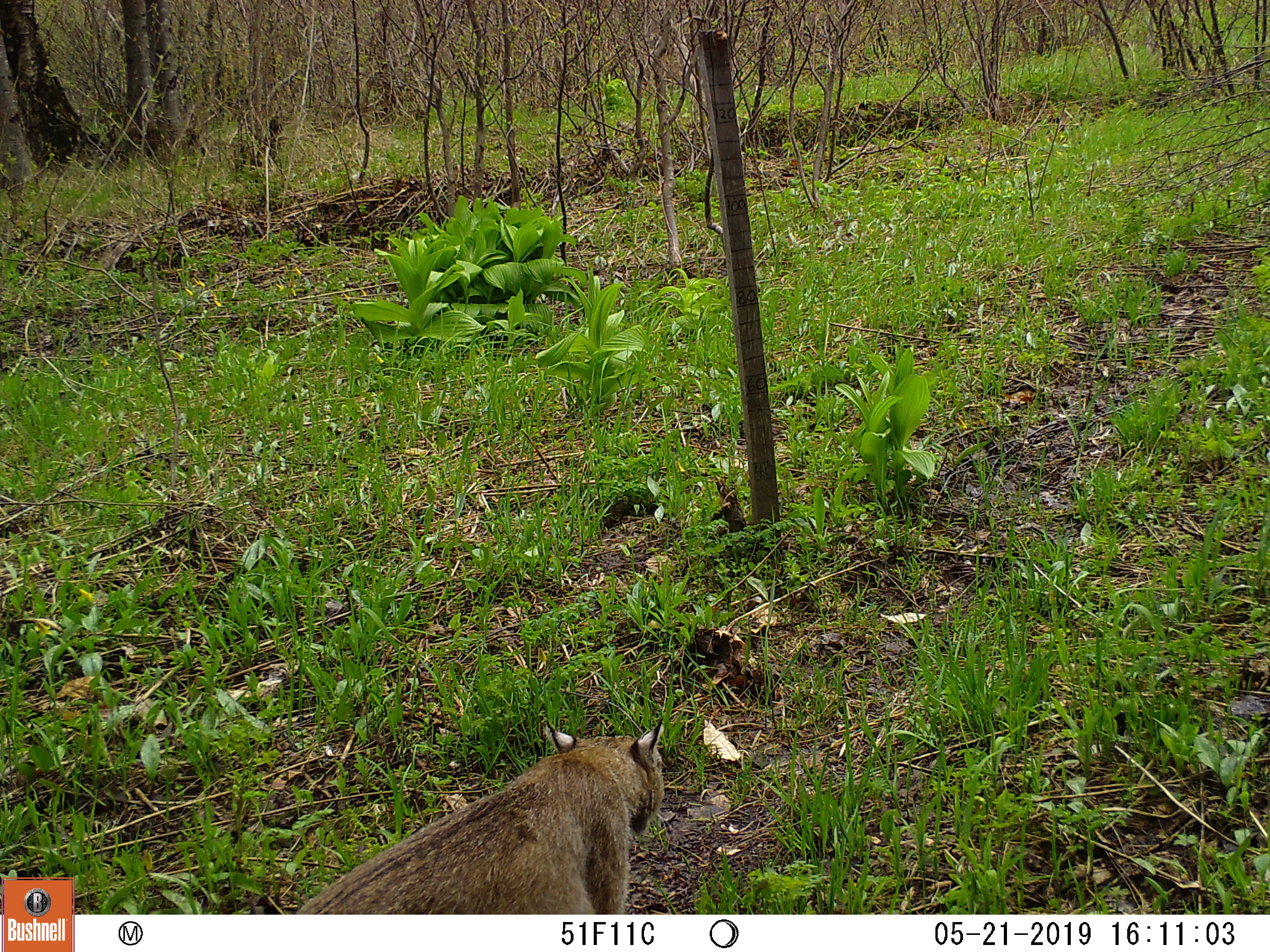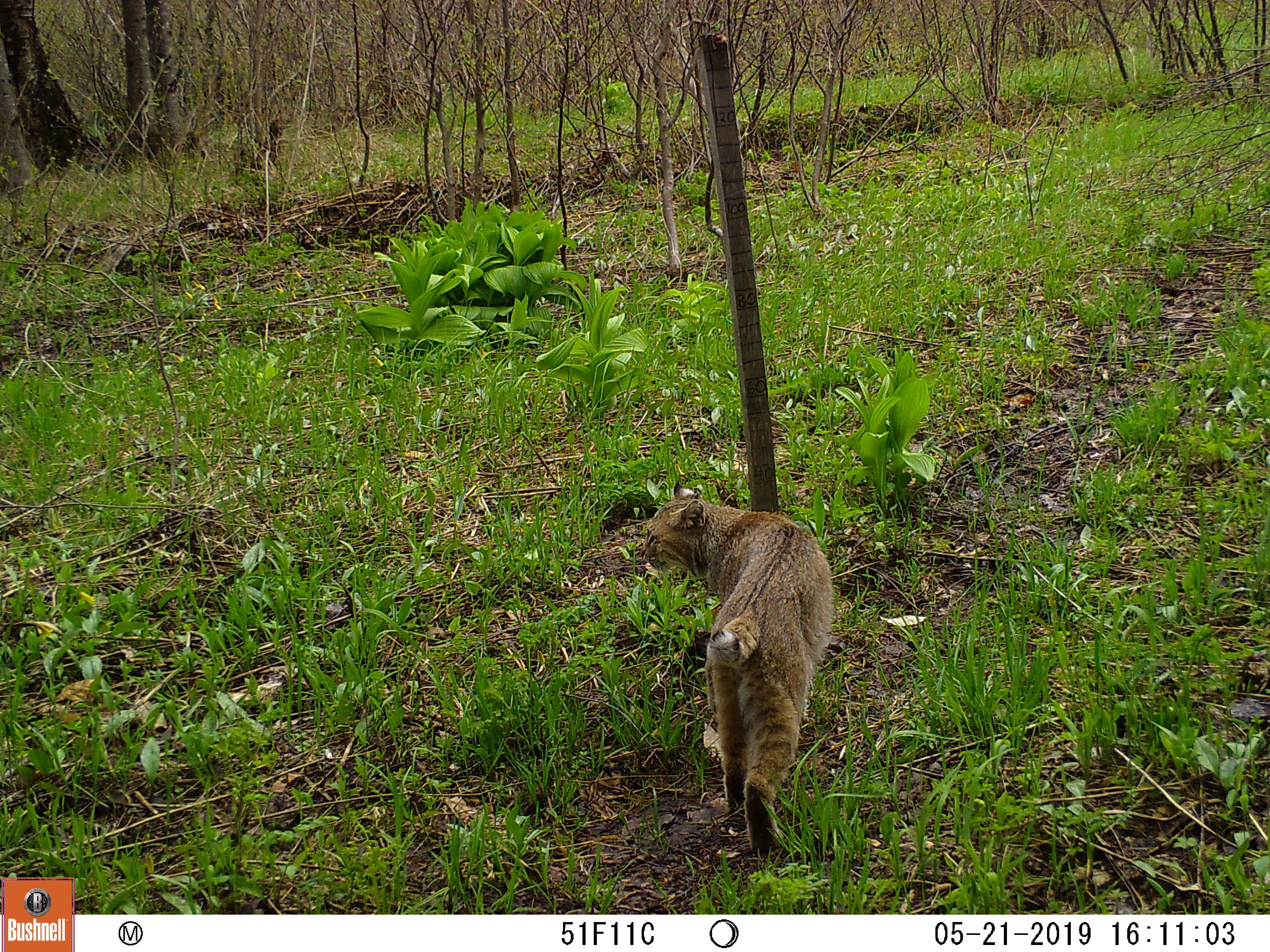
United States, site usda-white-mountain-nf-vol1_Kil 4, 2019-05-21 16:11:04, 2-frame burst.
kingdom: Animalia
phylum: Chordata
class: Mammalia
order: Carnivora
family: Felidae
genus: Lynx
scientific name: Lynx rufus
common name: bobcat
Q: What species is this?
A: Bobcat (Lynx rufus).